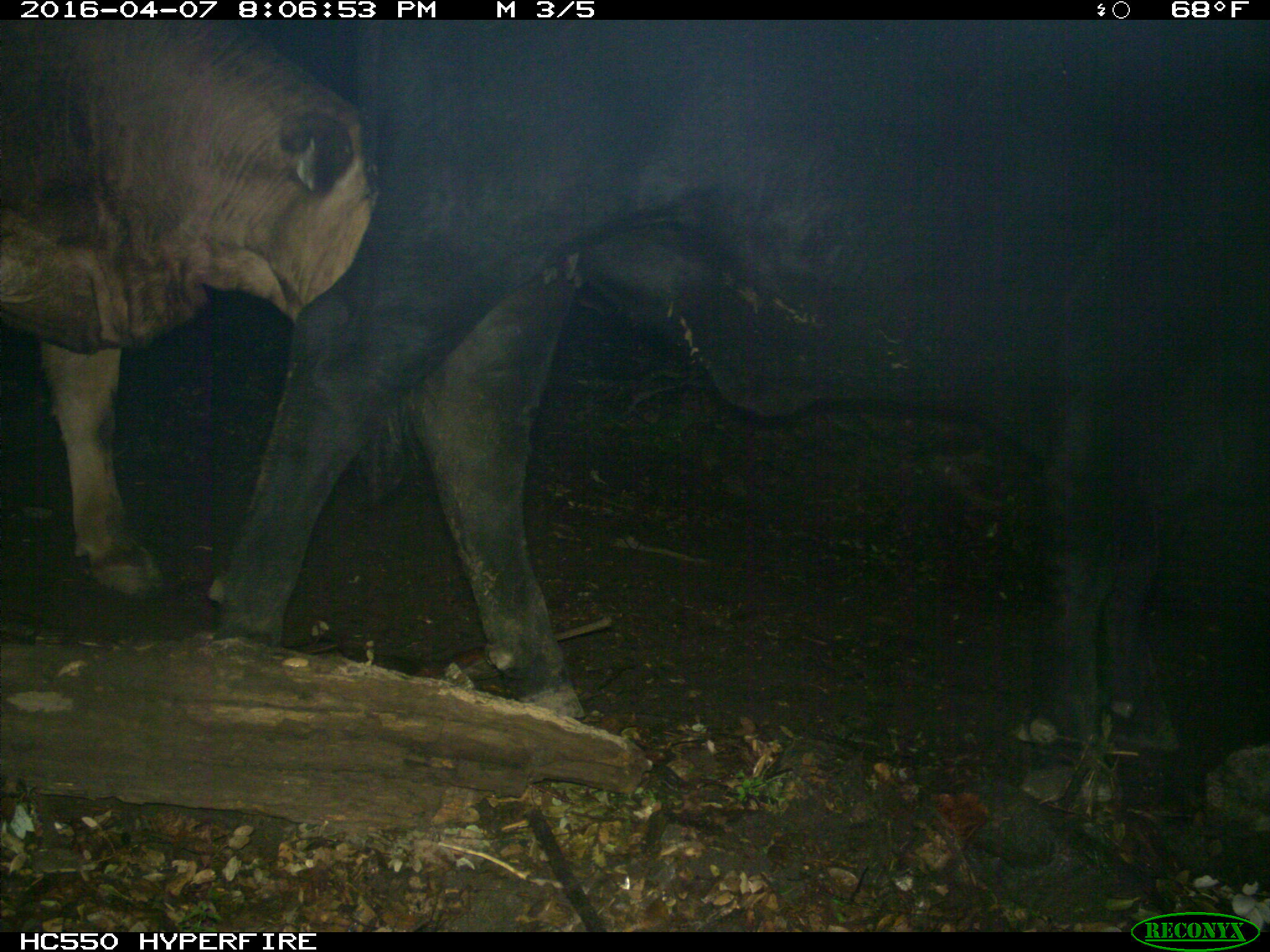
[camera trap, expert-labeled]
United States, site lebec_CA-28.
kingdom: Animalia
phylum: Chordata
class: Mammalia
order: Artiodactyla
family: Bovidae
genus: Bos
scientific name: Bos taurus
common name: domestic cow